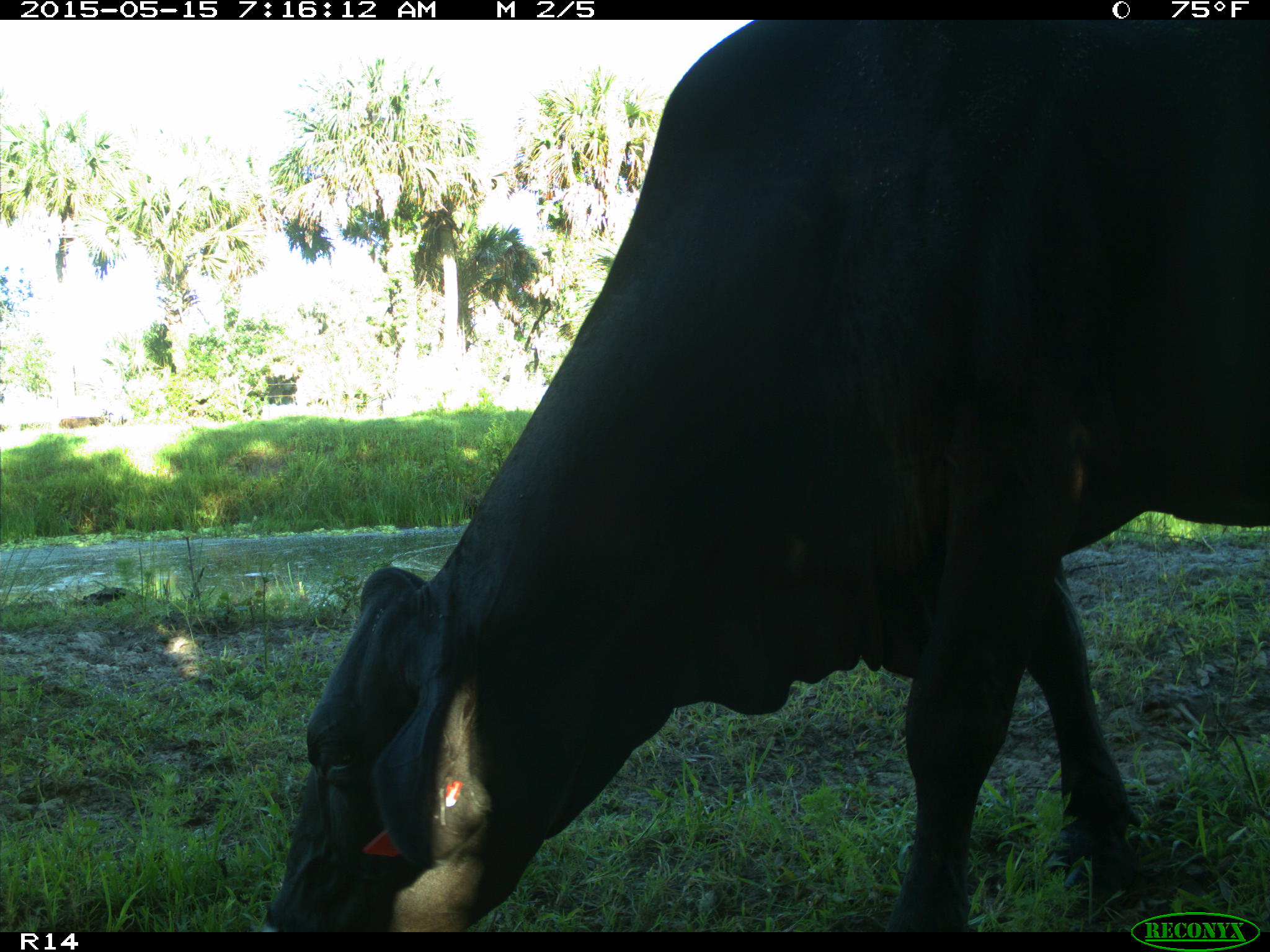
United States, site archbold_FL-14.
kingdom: Animalia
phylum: Chordata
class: Mammalia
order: Artiodactyla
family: Bovidae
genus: Bos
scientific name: Bos taurus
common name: domestic cow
Bos taurus (domestic cow).